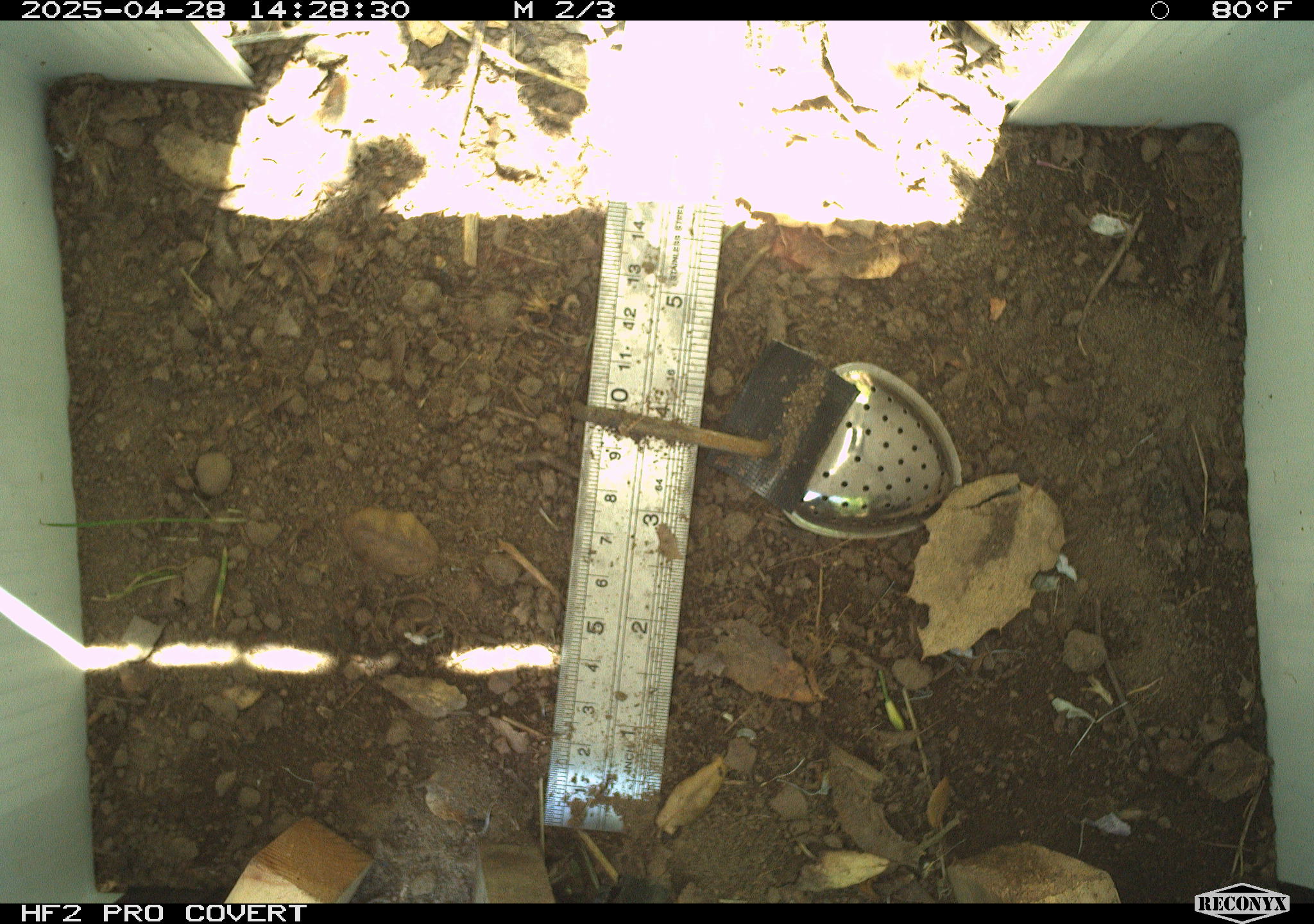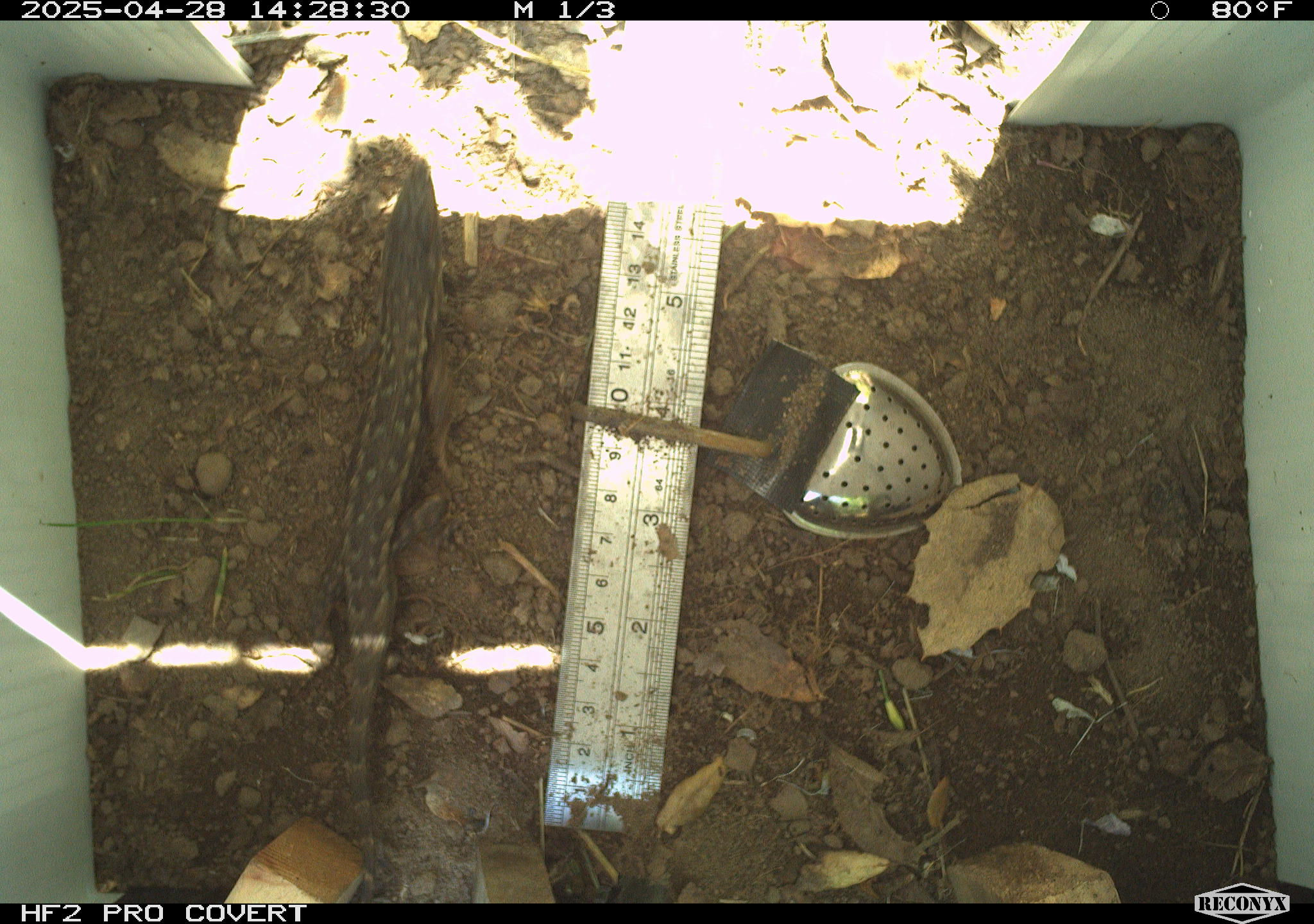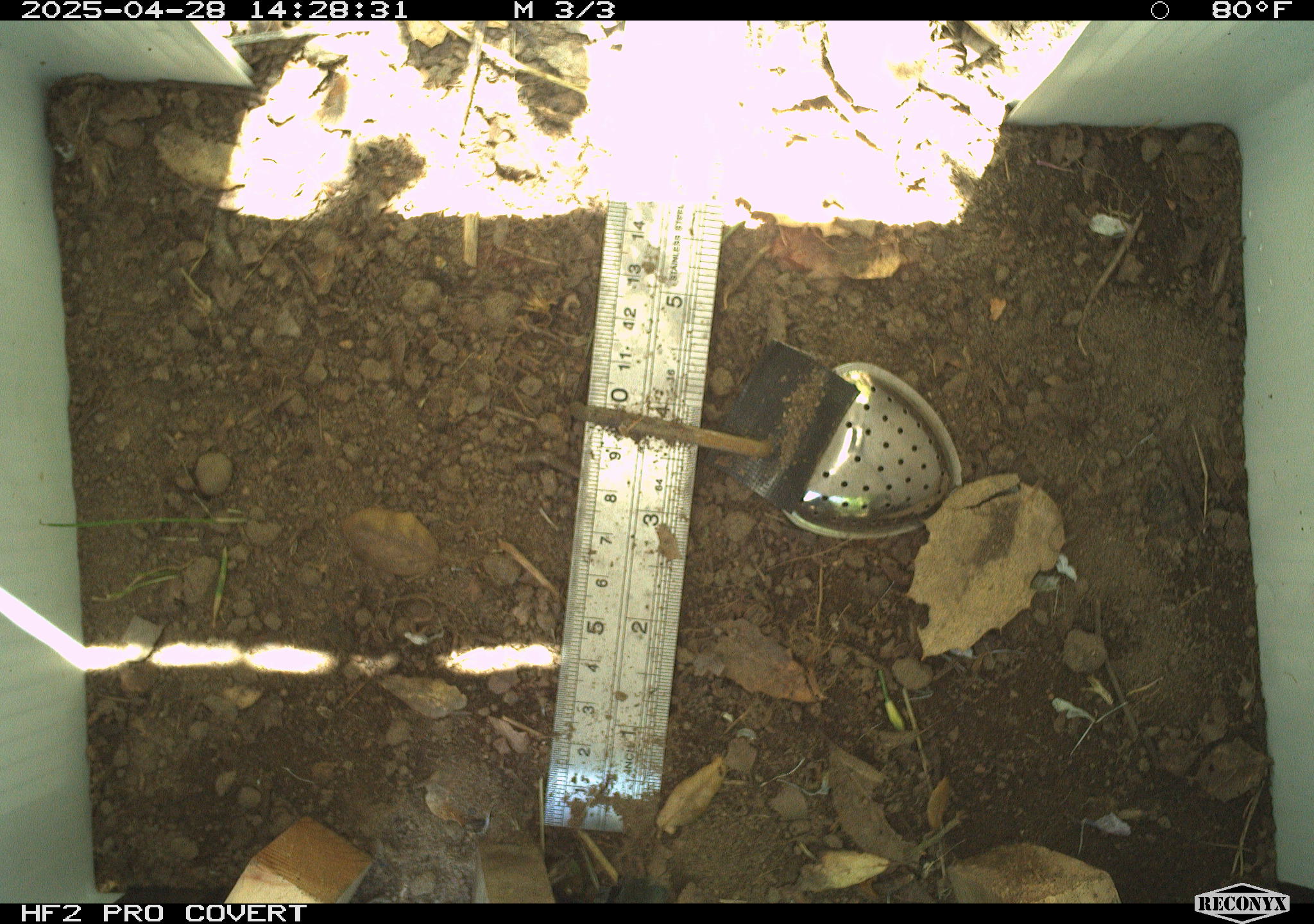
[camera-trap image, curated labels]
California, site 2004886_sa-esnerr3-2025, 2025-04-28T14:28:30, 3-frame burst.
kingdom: Animalia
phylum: Chordata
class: Reptilia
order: Squamata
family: Phrynosomatidae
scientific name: Phrynosomatidae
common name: north american spiny lizards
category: sceloporus/uta species